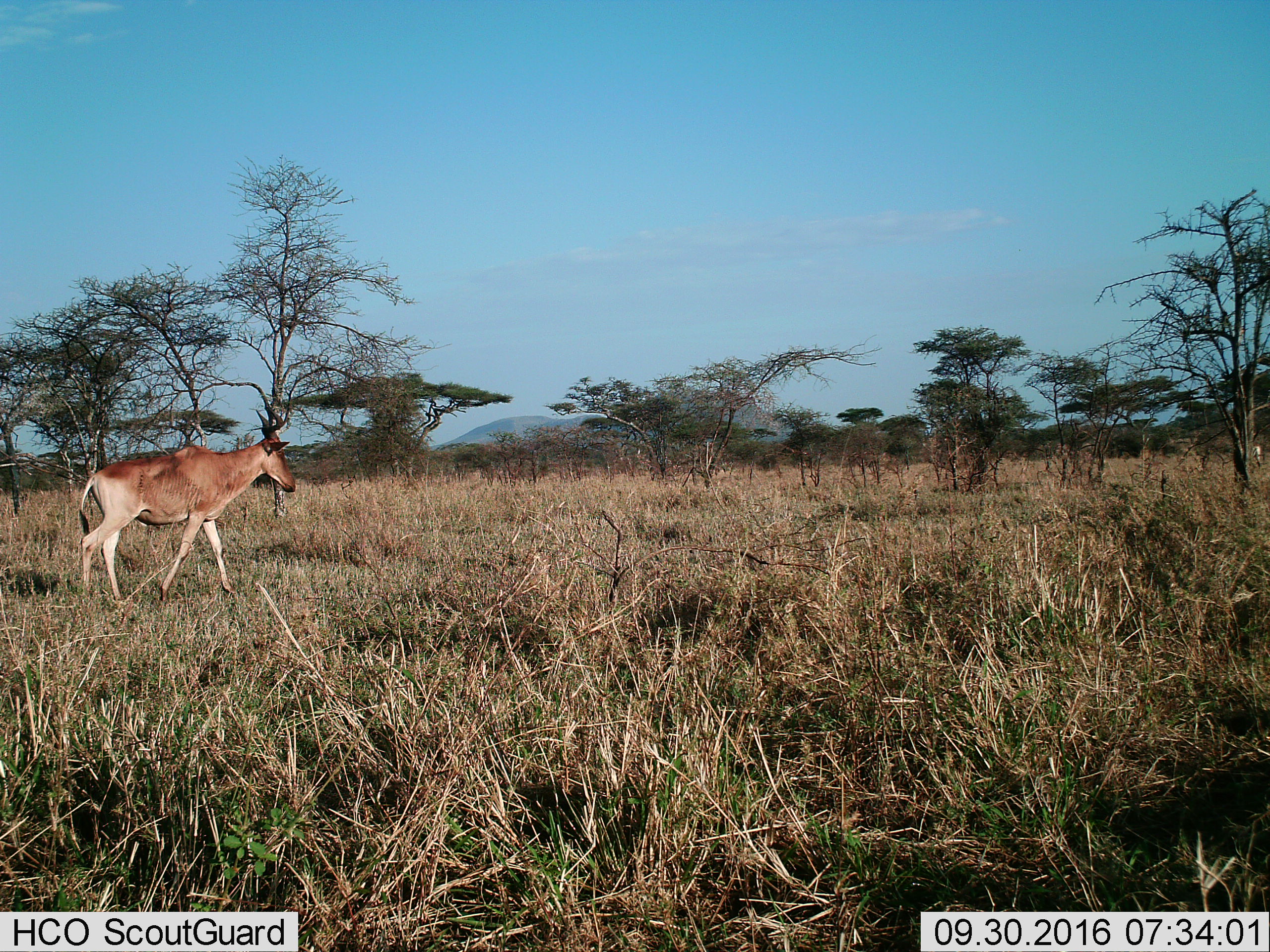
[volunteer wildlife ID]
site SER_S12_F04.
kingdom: Animalia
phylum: Chordata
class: Mammalia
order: Artiodactyla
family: Bovidae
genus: Alcelaphus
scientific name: Alcelaphus buselaphus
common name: hartebeest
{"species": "hartebeest (Alcelaphus buselaphus)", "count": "1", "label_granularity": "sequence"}